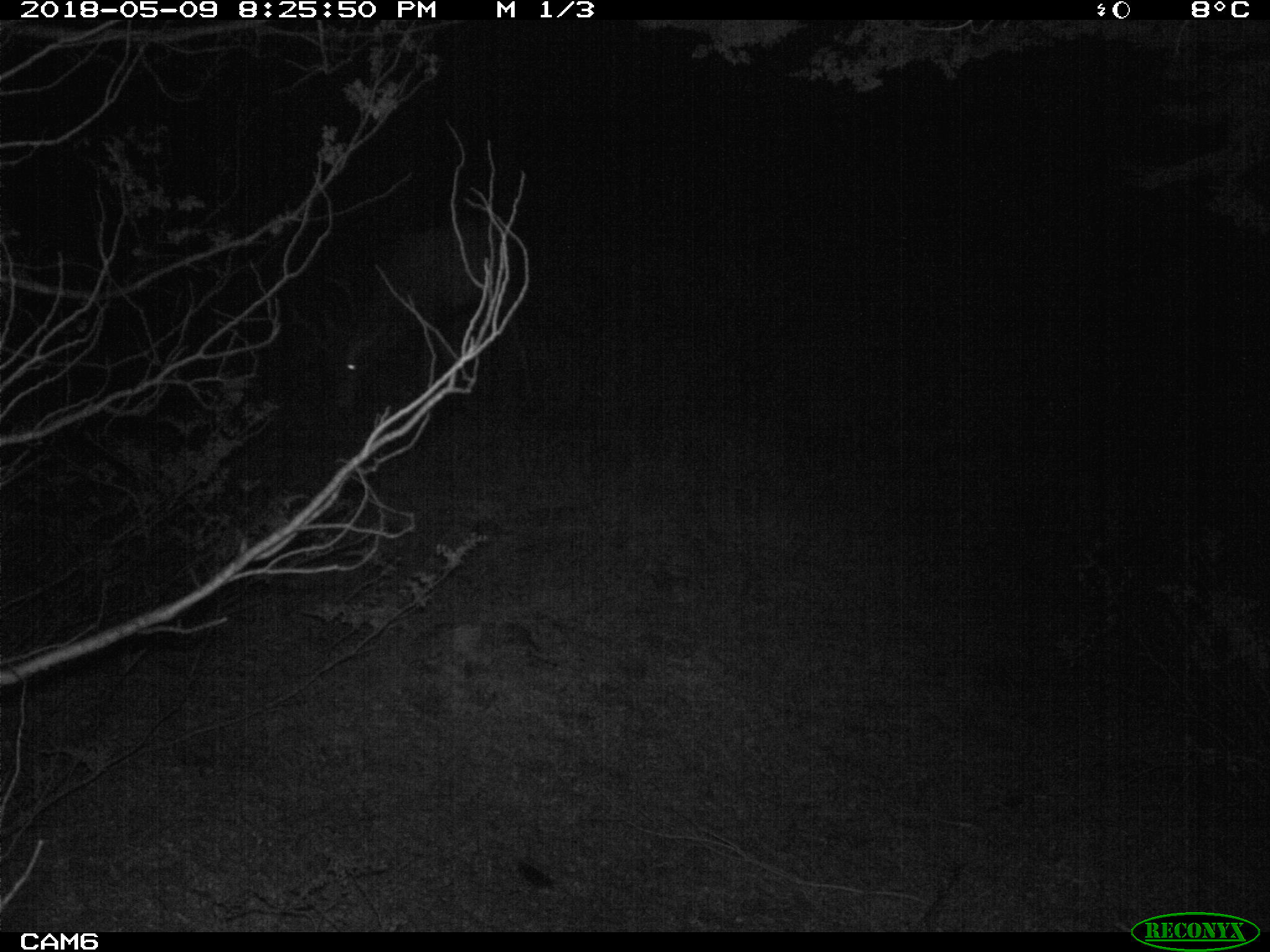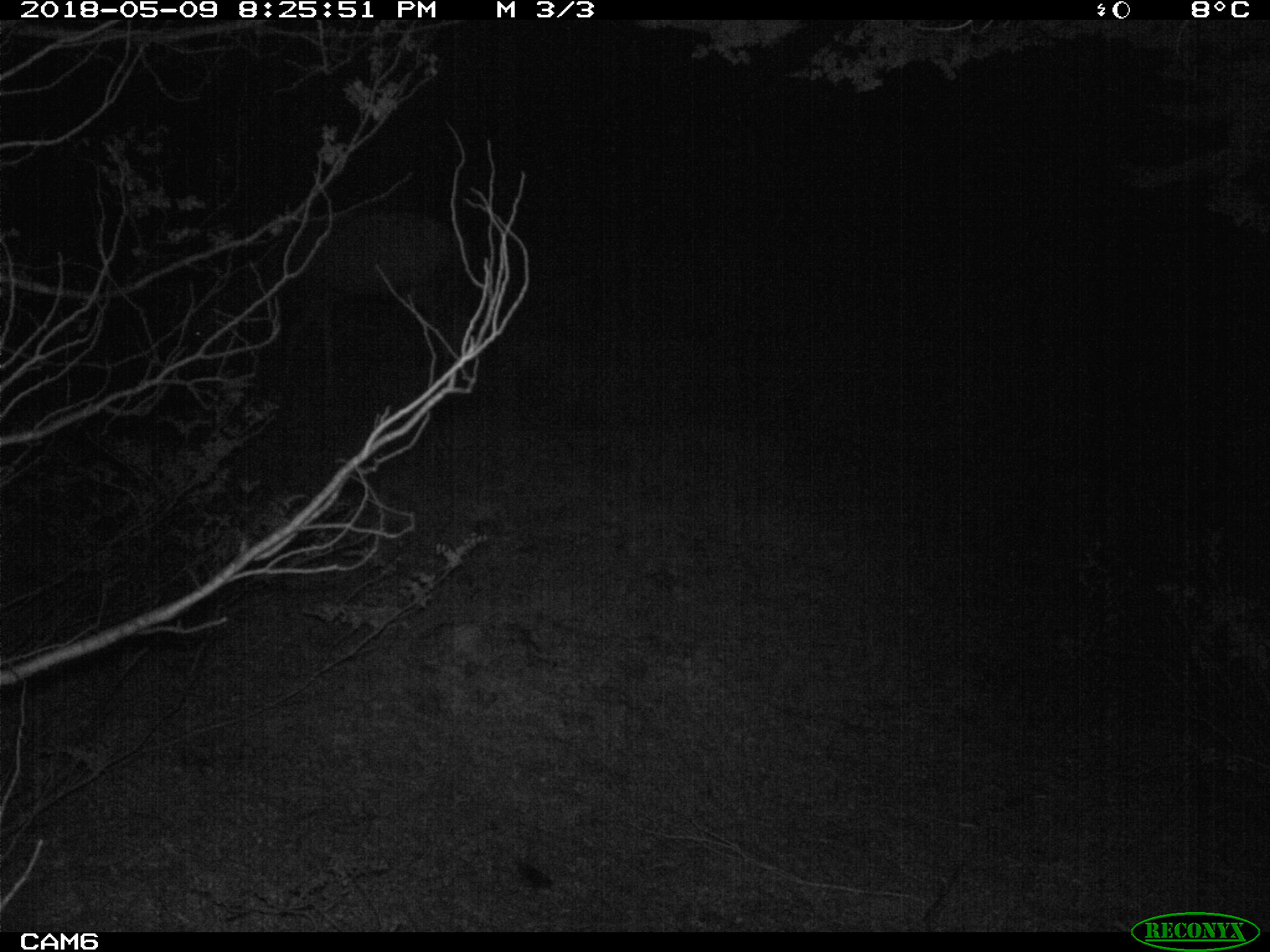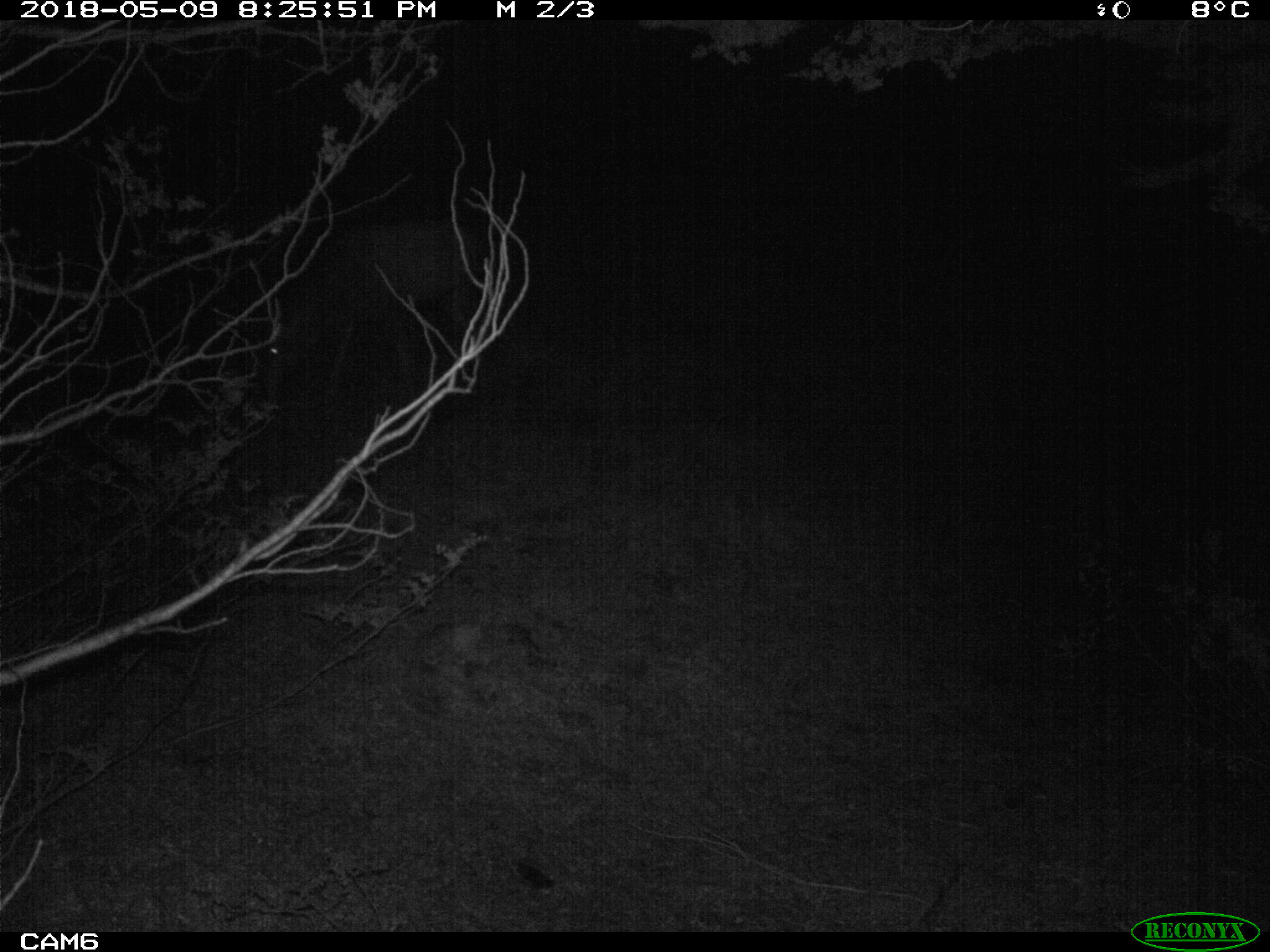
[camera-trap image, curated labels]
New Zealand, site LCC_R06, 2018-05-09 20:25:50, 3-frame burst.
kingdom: Animalia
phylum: Chordata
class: Mammalia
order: Artiodactyla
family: Cervidae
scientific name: Cervidae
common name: deer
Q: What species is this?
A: Deer (Cervidae).